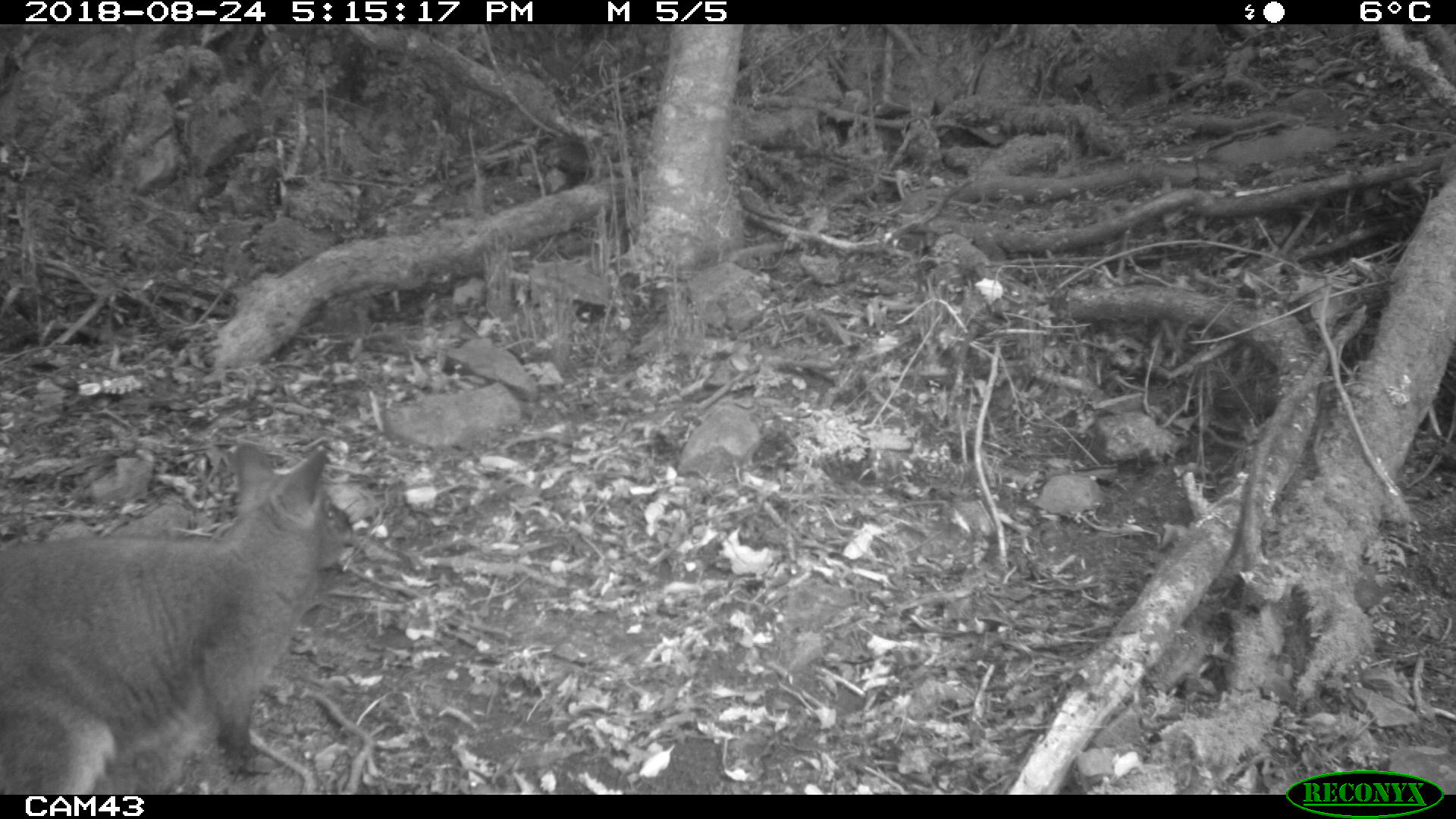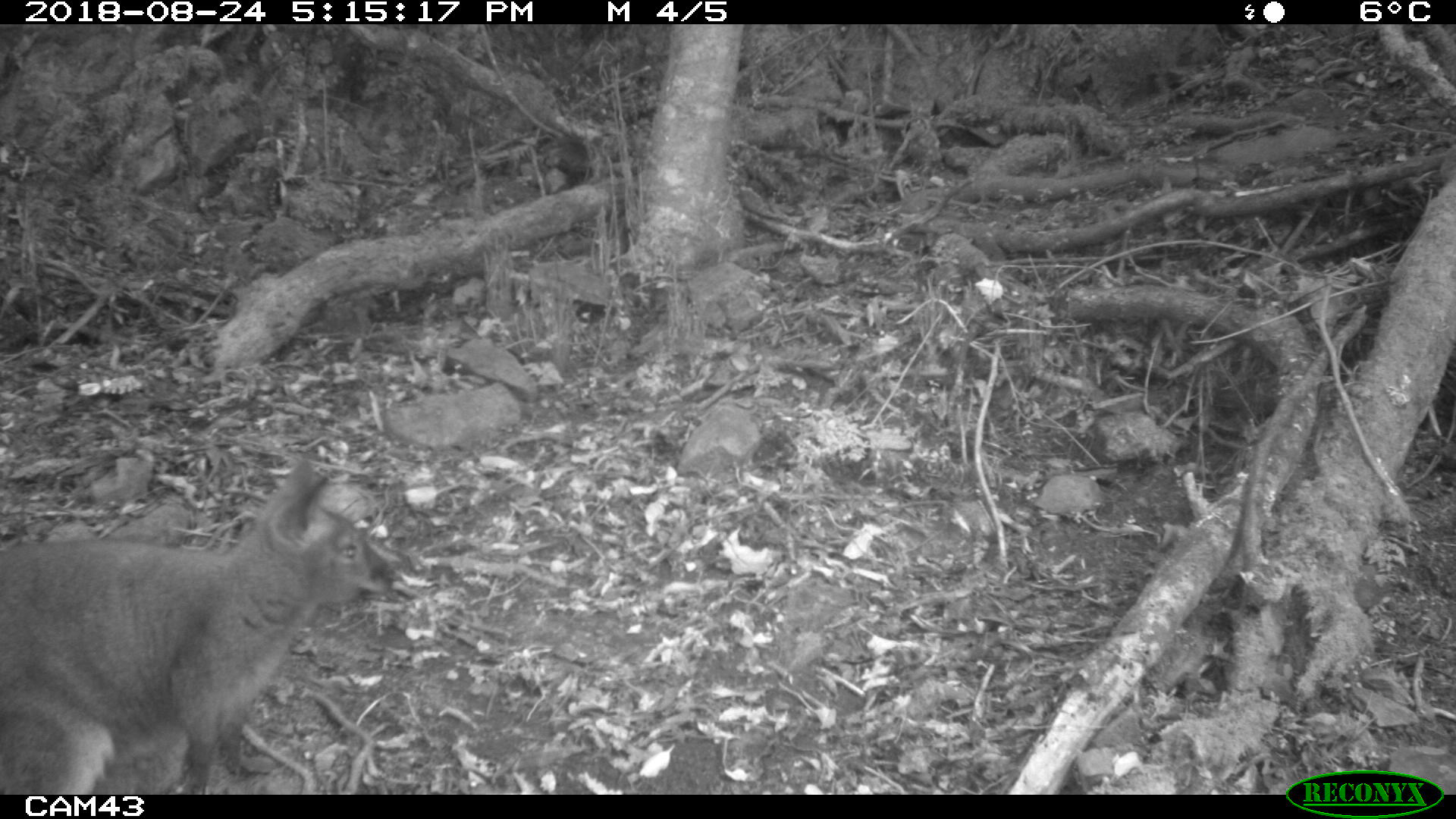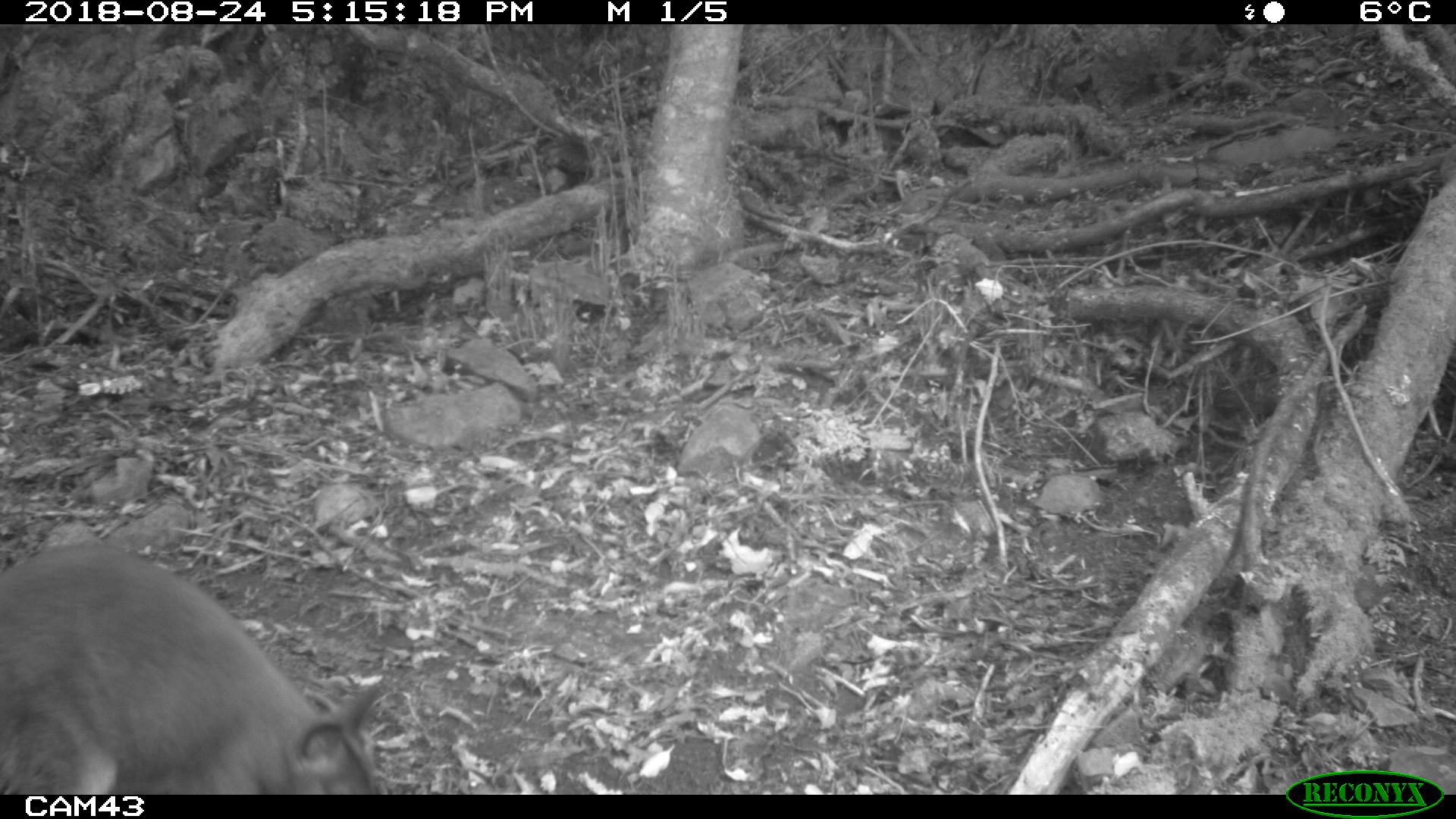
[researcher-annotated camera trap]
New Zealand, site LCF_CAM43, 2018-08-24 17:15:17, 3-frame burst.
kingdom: Animalia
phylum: Chordata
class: Mammalia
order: Diprotodontia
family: Macropodidae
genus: Notamacropus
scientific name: Notamacropus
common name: wallaby